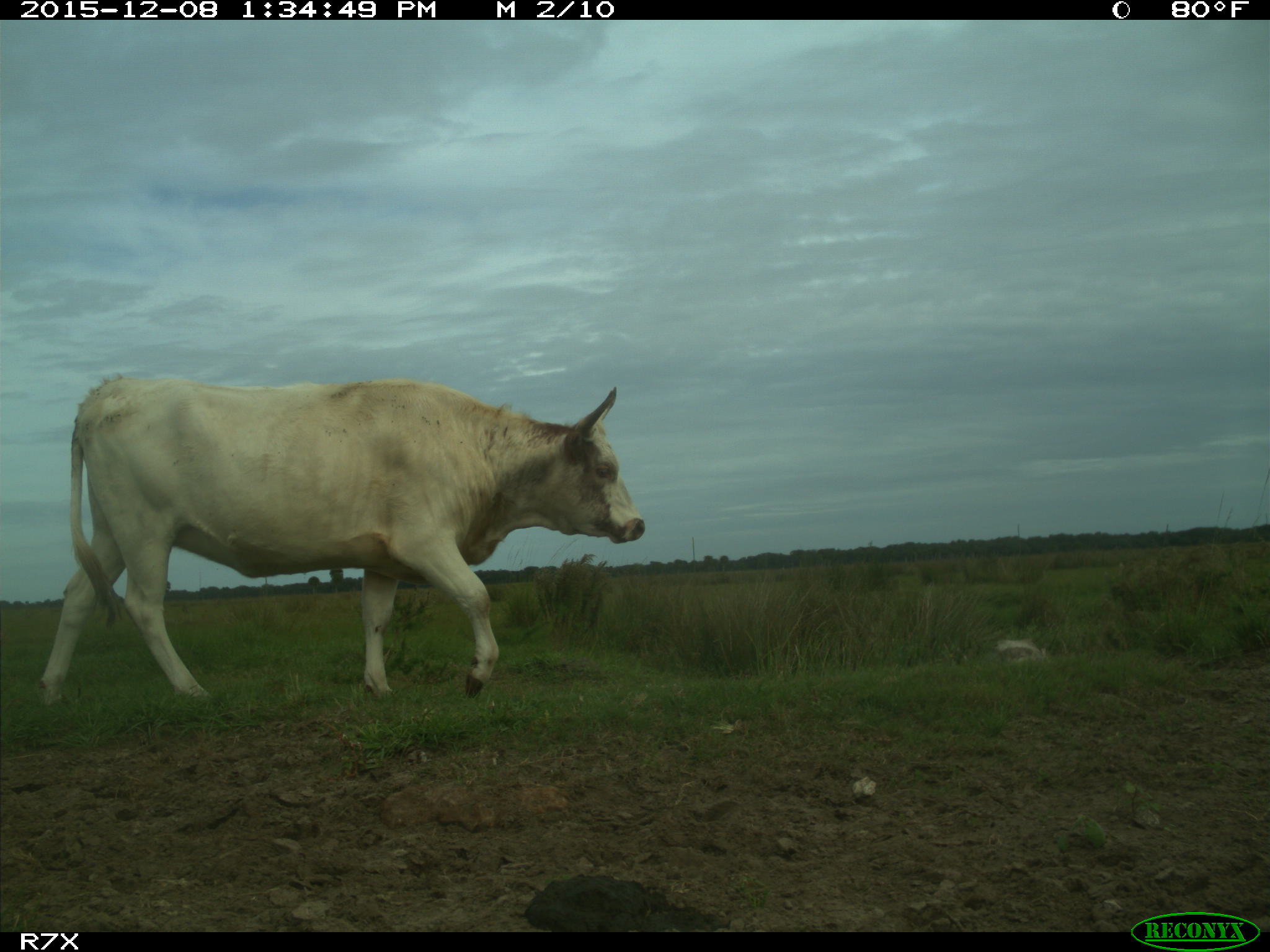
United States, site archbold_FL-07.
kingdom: Animalia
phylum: Chordata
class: Mammalia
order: Artiodactyla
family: Bovidae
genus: Bos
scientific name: Bos taurus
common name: domestic cow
Bos taurus (domestic cow).